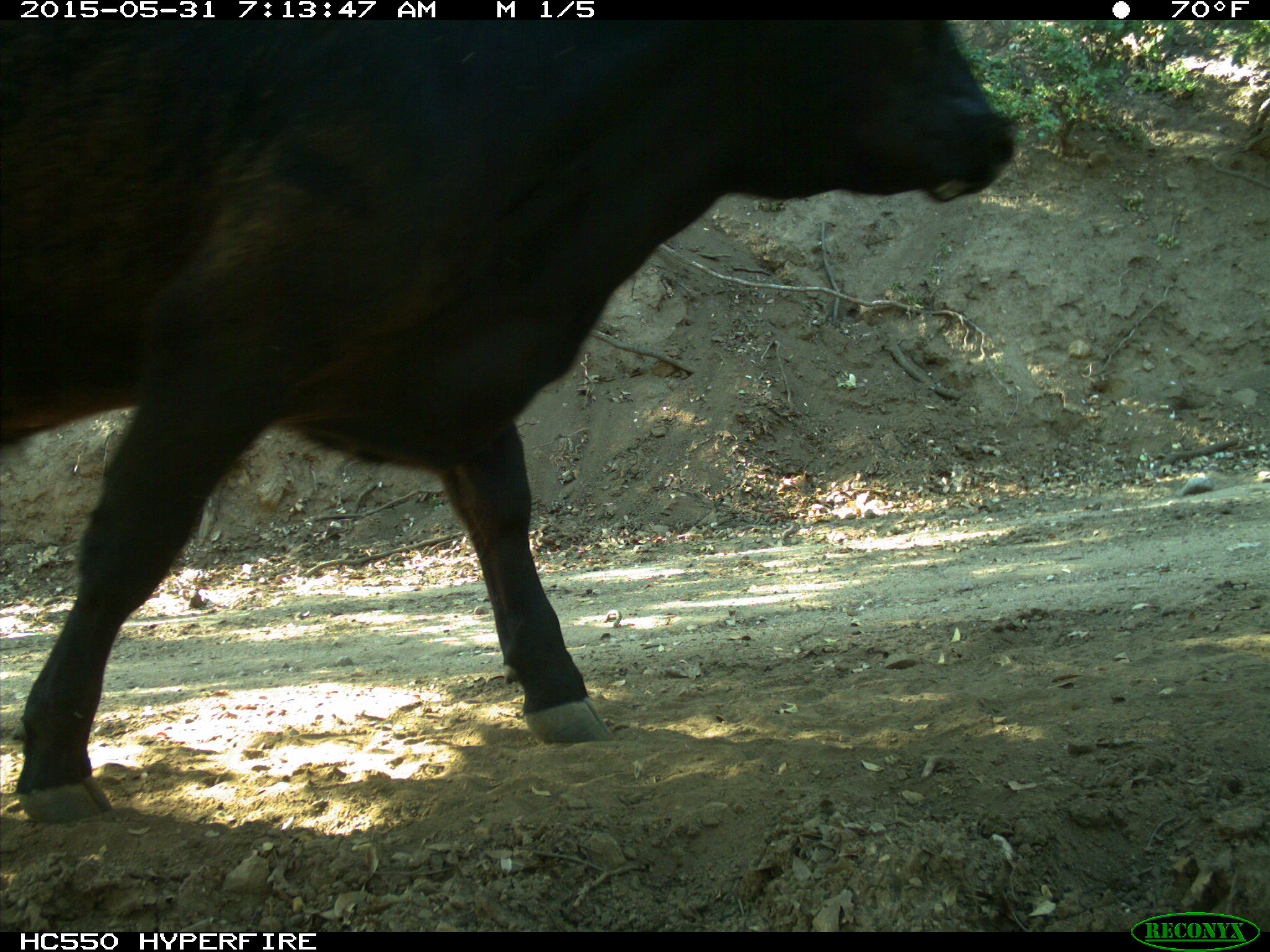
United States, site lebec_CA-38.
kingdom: Animalia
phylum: Chordata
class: Mammalia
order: Artiodactyla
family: Bovidae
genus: Bos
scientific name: Bos taurus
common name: domestic cow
Bos taurus (domestic cow).